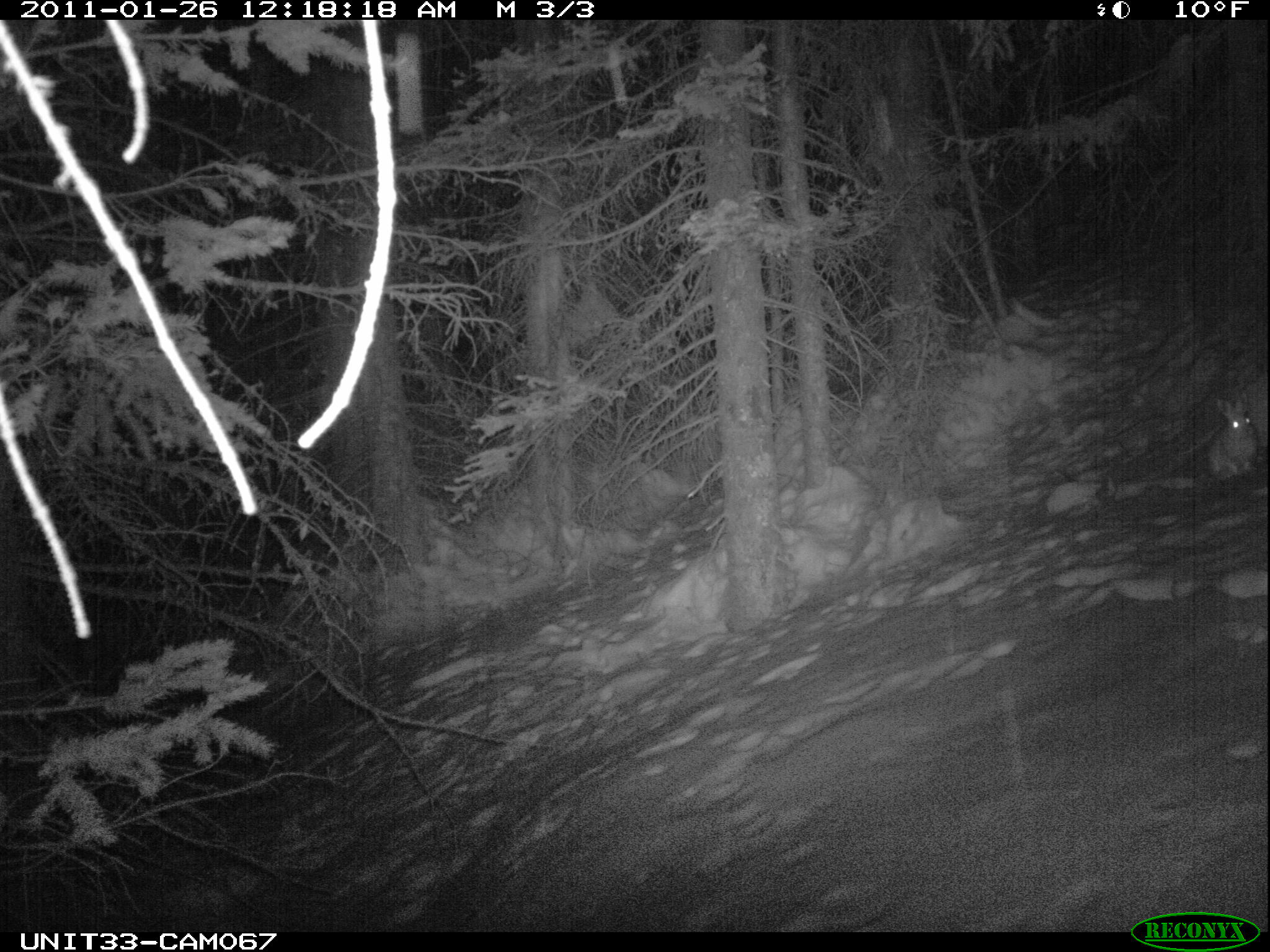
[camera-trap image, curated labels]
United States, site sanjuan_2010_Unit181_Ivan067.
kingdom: Animalia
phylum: Chordata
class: Mammalia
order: Lagomorpha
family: Leporidae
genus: Lepus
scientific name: Lepus americanus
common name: snowshoe hare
Lepus americanus (snowshoe hare).